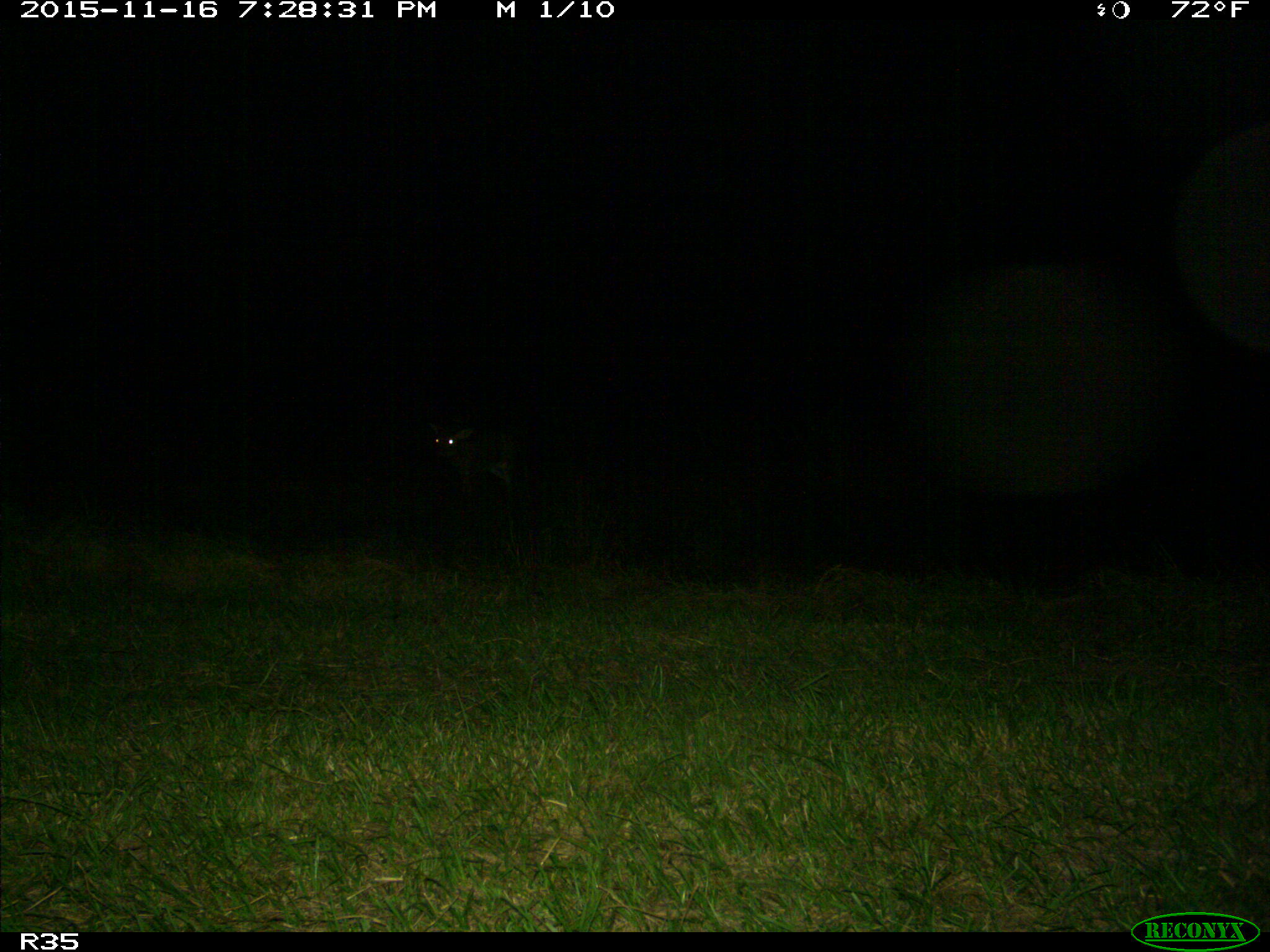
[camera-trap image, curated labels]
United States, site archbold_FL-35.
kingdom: Animalia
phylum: Chordata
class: Mammalia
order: Artiodactyla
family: Cervidae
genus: Odocoileus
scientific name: Odocoileus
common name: deer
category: unidentified deer